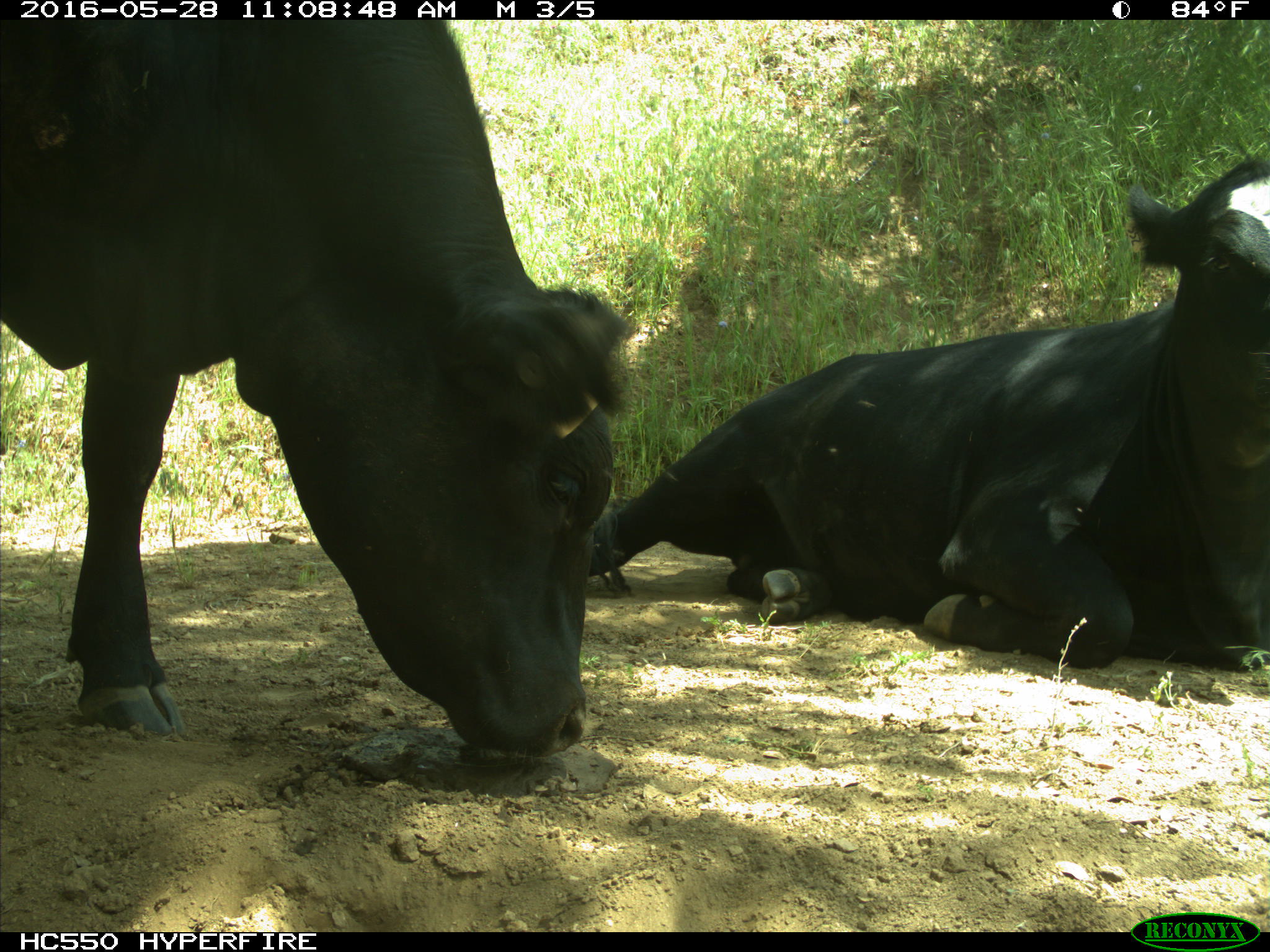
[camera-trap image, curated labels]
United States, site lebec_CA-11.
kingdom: Animalia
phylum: Chordata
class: Mammalia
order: Artiodactyla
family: Bovidae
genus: Bos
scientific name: Bos taurus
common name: domestic cow